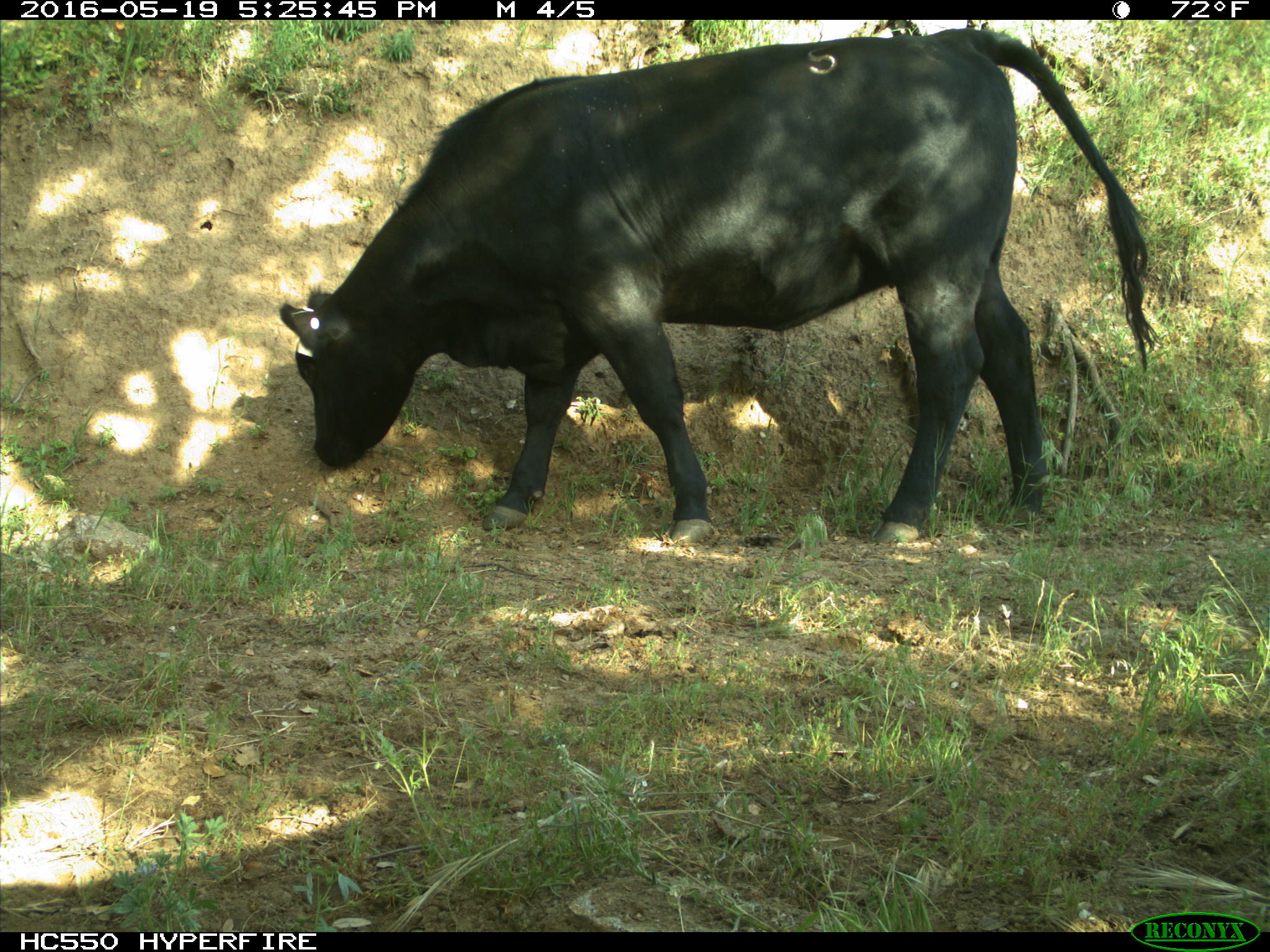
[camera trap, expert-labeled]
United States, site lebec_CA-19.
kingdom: Animalia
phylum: Chordata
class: Mammalia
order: Artiodactyla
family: Bovidae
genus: Bos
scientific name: Bos taurus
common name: domestic cow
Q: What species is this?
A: Bos taurus (domestic cow).